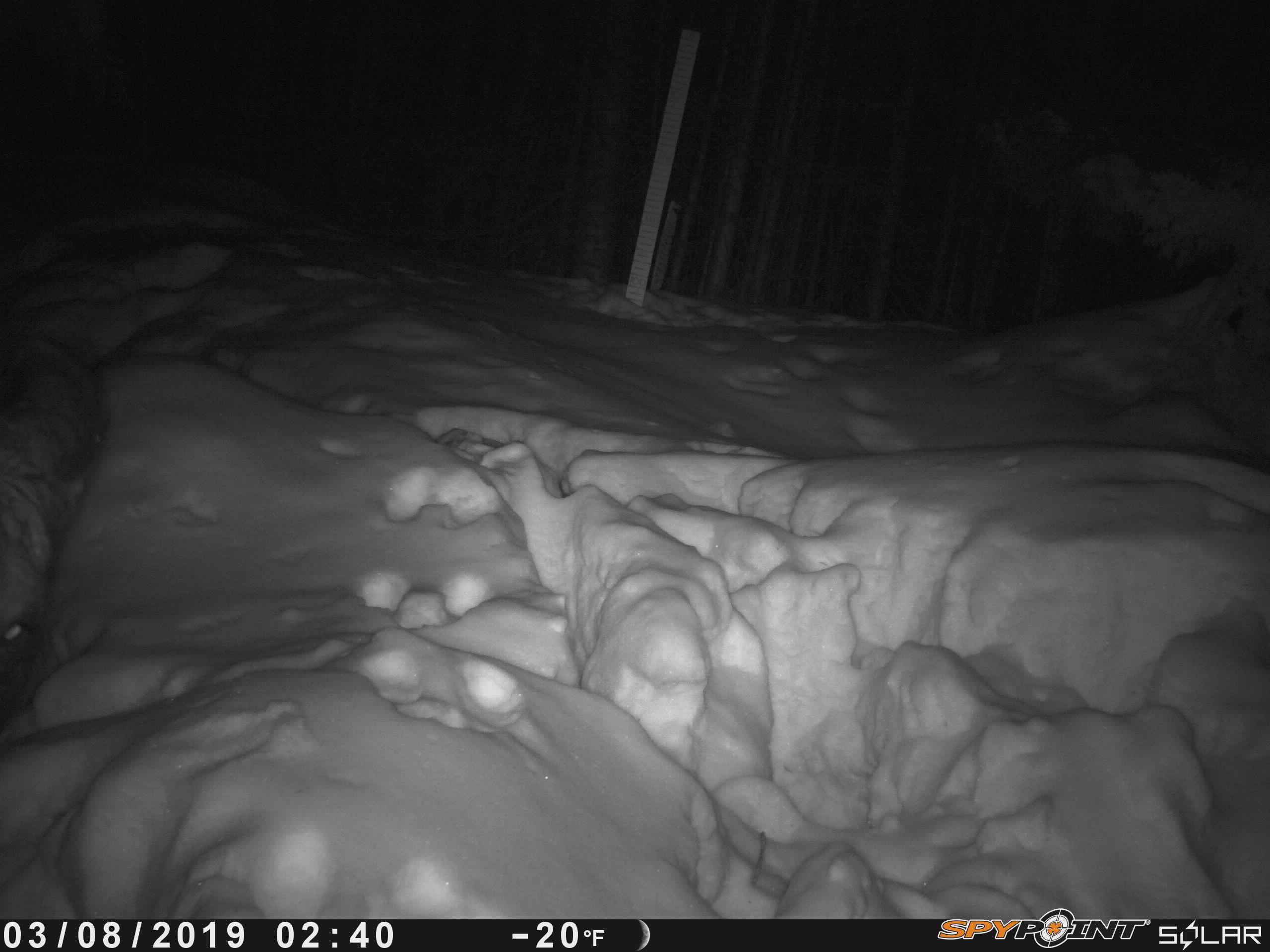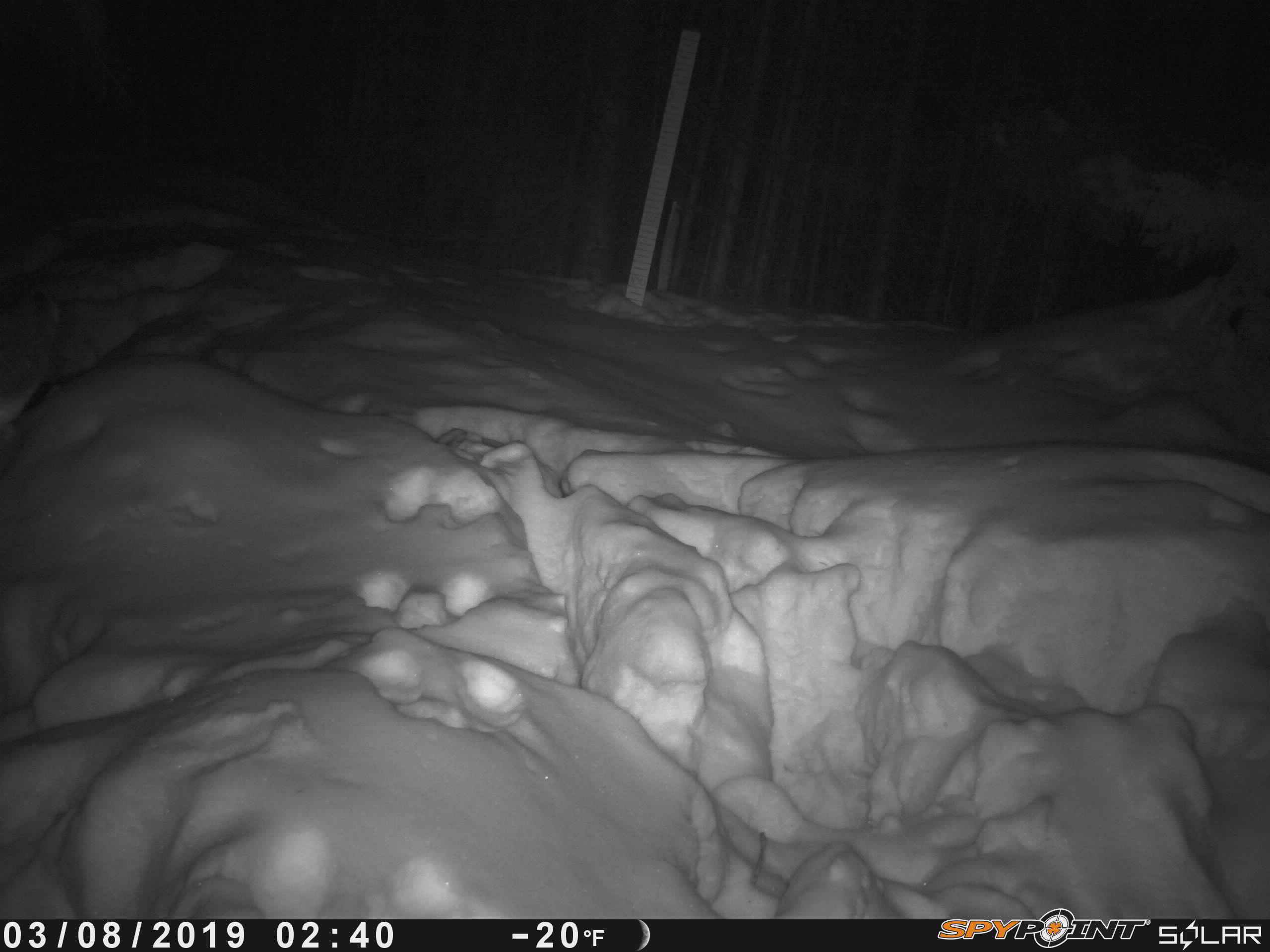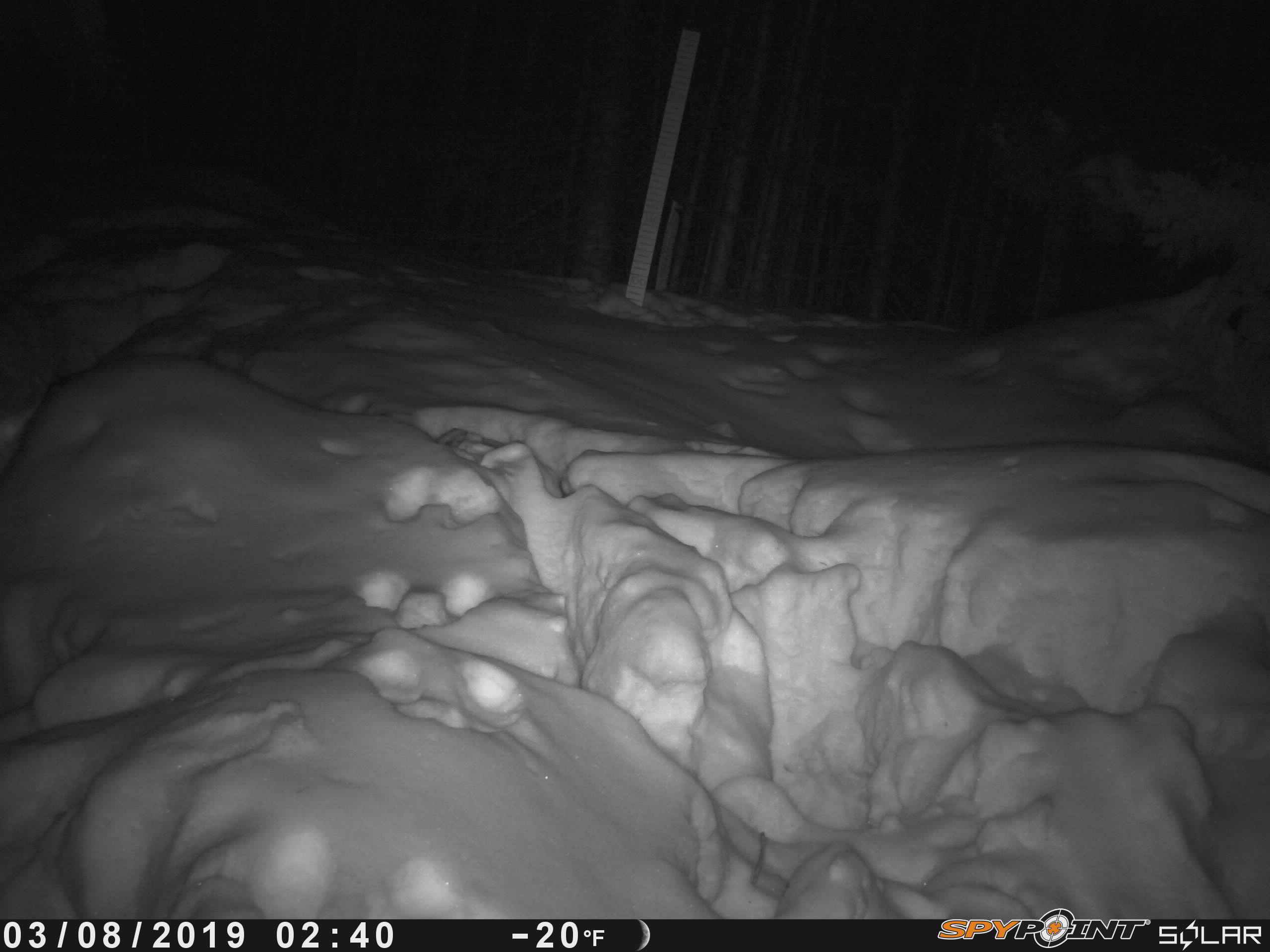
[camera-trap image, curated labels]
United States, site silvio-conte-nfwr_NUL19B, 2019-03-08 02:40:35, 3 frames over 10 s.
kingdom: Animalia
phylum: Chordata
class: Mammalia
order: Artiodactyla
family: Cervidae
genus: Alces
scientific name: Alces alces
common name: moose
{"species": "moose (Alces alces)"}